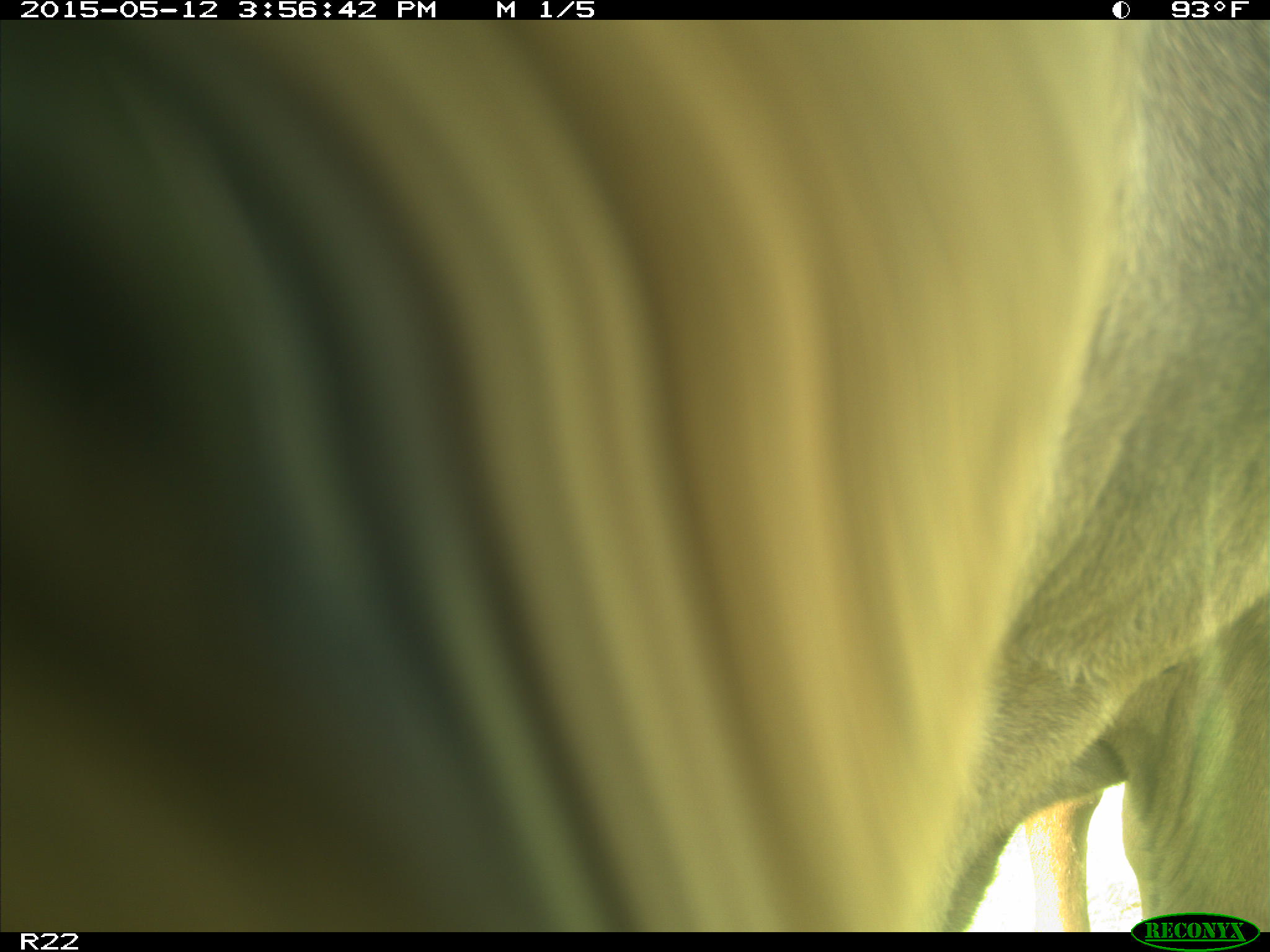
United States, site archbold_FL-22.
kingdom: Animalia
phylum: Chordata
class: Mammalia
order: Artiodactyla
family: Bovidae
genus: Bos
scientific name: Bos taurus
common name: domestic cow